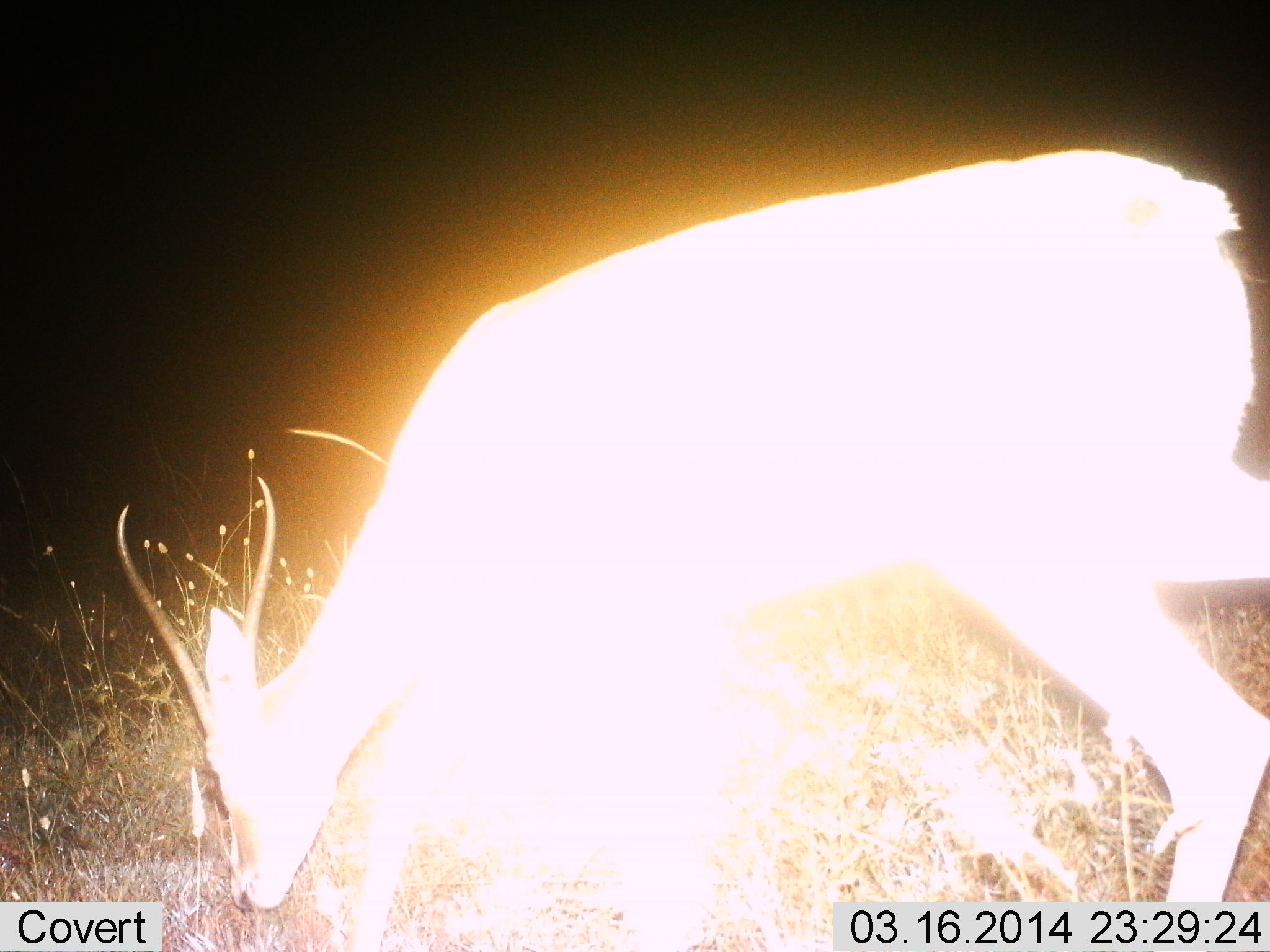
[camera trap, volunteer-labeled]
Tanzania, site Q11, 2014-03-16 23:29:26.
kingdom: Animalia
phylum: Chordata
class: Mammalia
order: Artiodactyla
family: Bovidae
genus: Nanger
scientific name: Nanger granti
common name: grant's gazelle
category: gazellegrants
Gazellegrants (grant's gazelle) (Nanger granti), count 1. Behavior (volunteer vote fractions): standing 30%, resting 0%, moving 0%, interacting 0%. Young present (vote fraction): 0%. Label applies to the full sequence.